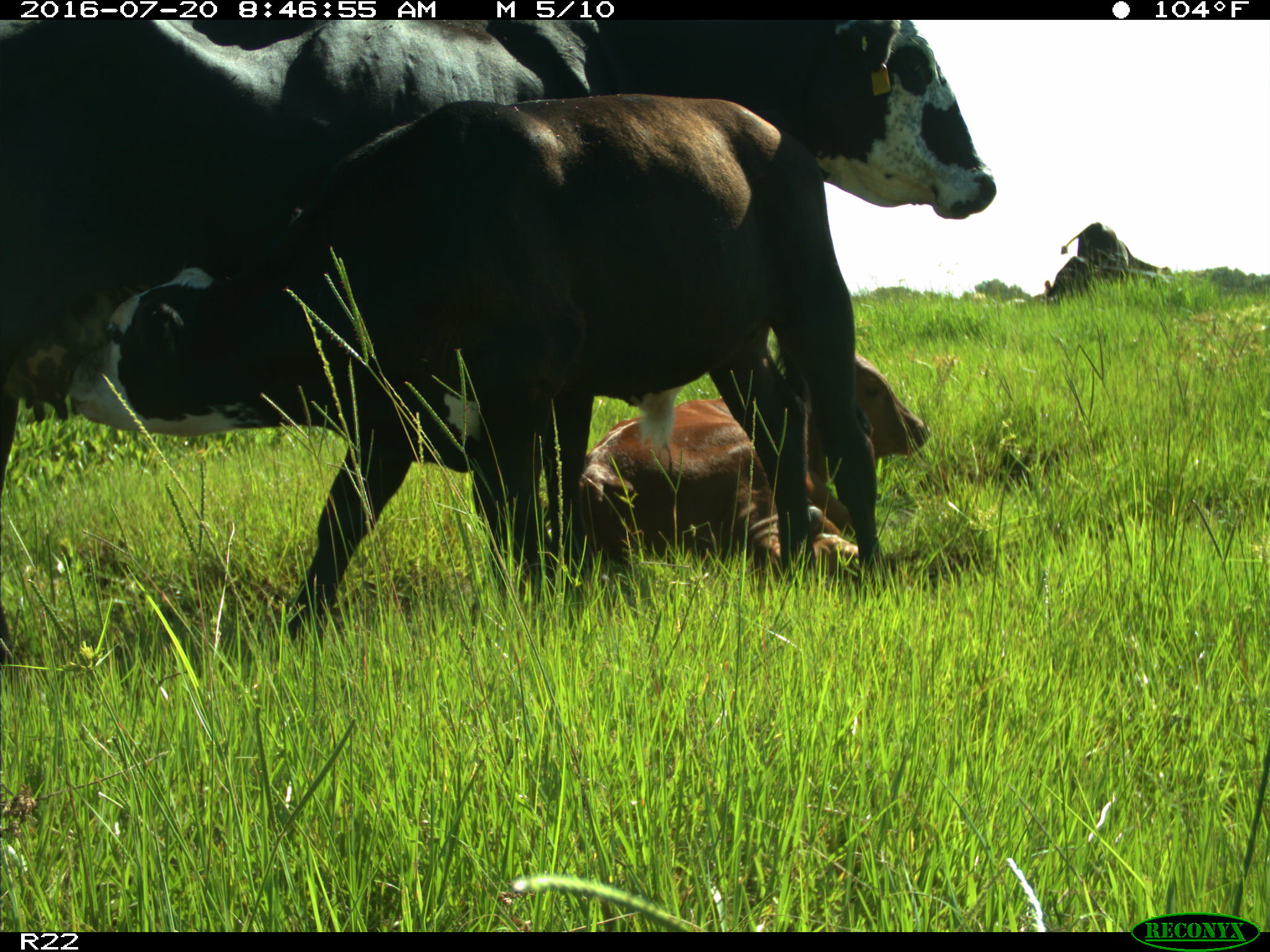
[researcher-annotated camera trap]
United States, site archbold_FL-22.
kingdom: Animalia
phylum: Chordata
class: Mammalia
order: Artiodactyla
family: Bovidae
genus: Bos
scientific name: Bos taurus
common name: domestic cow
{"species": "Bos taurus (domestic cow)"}